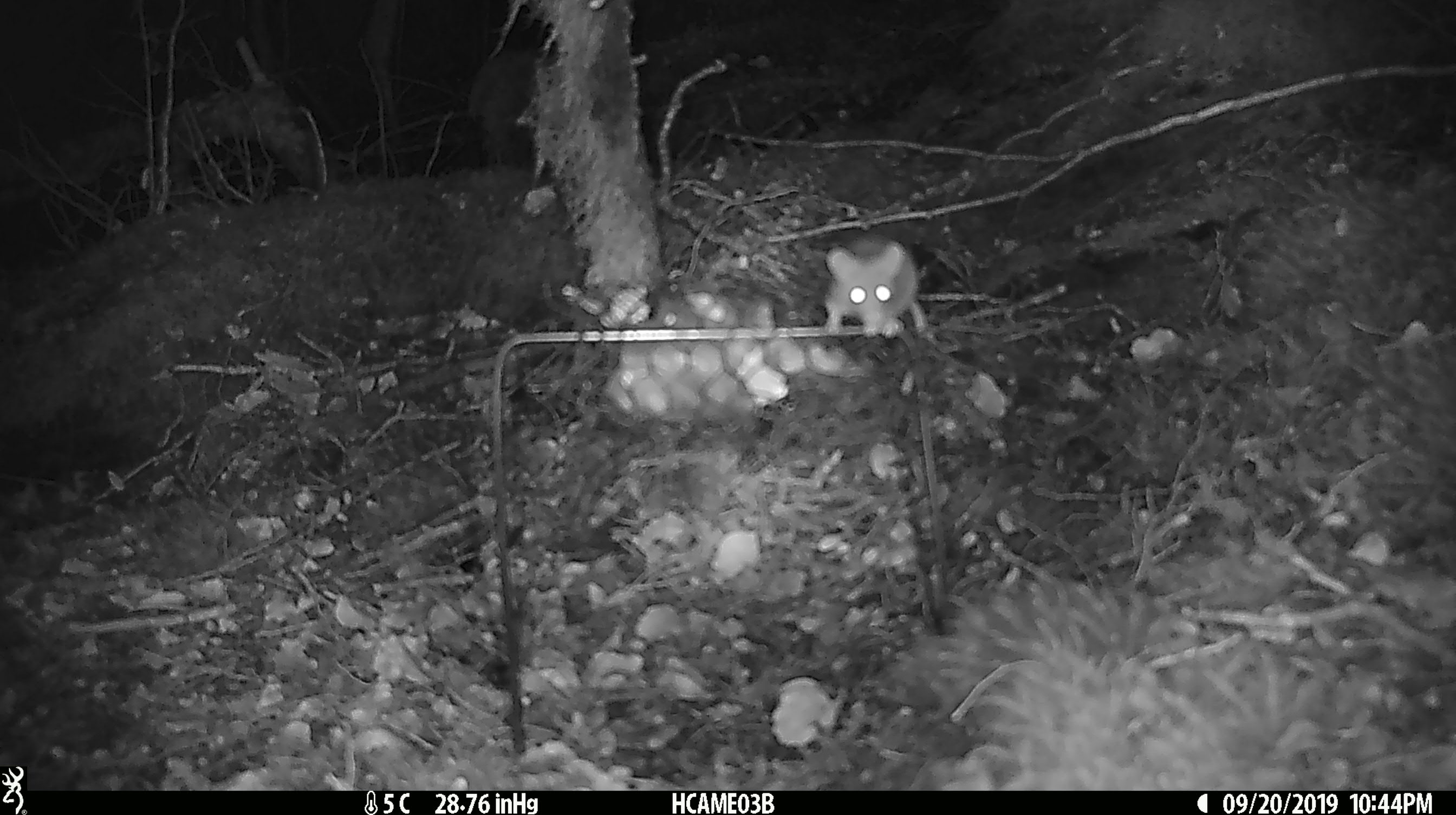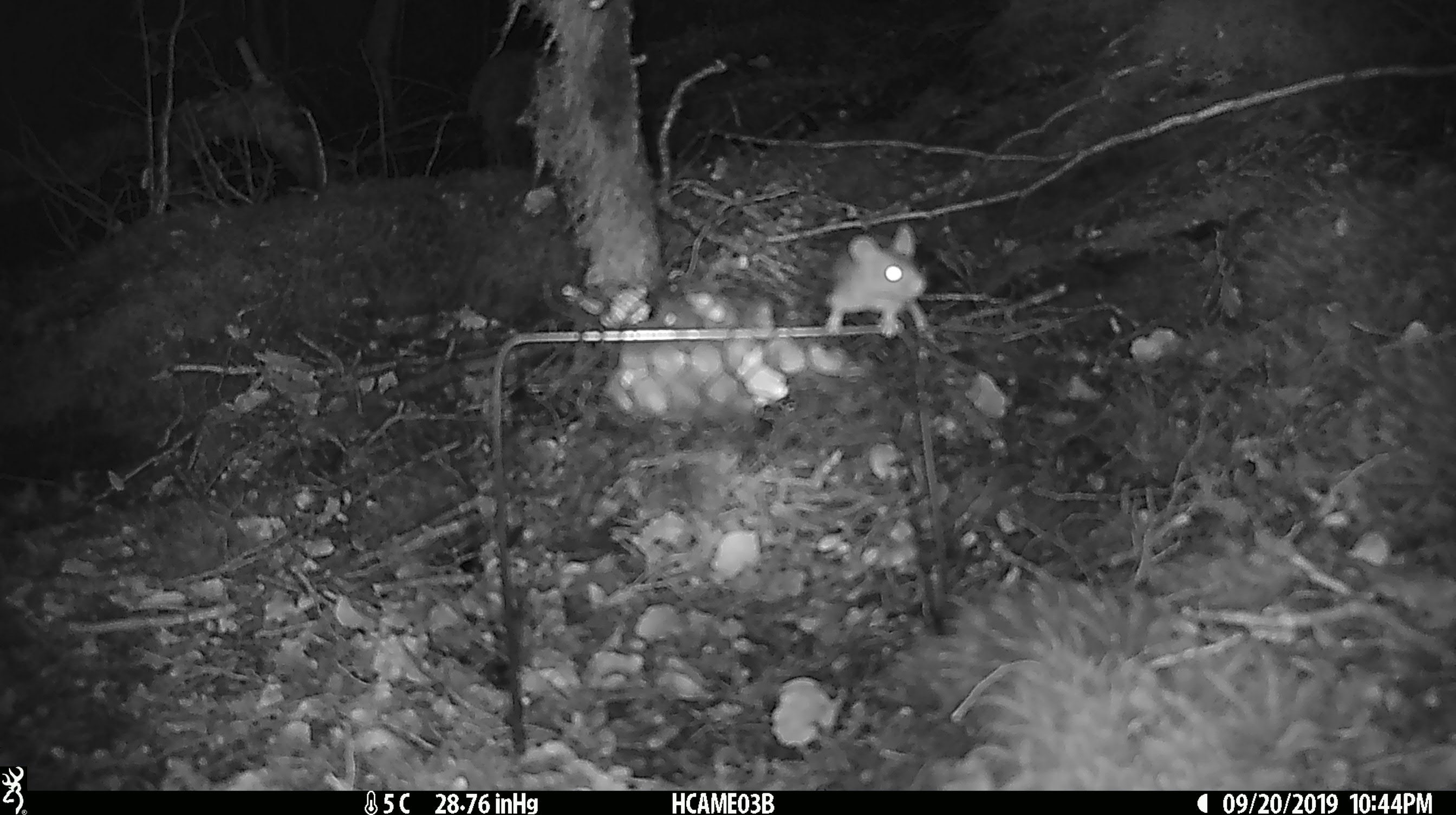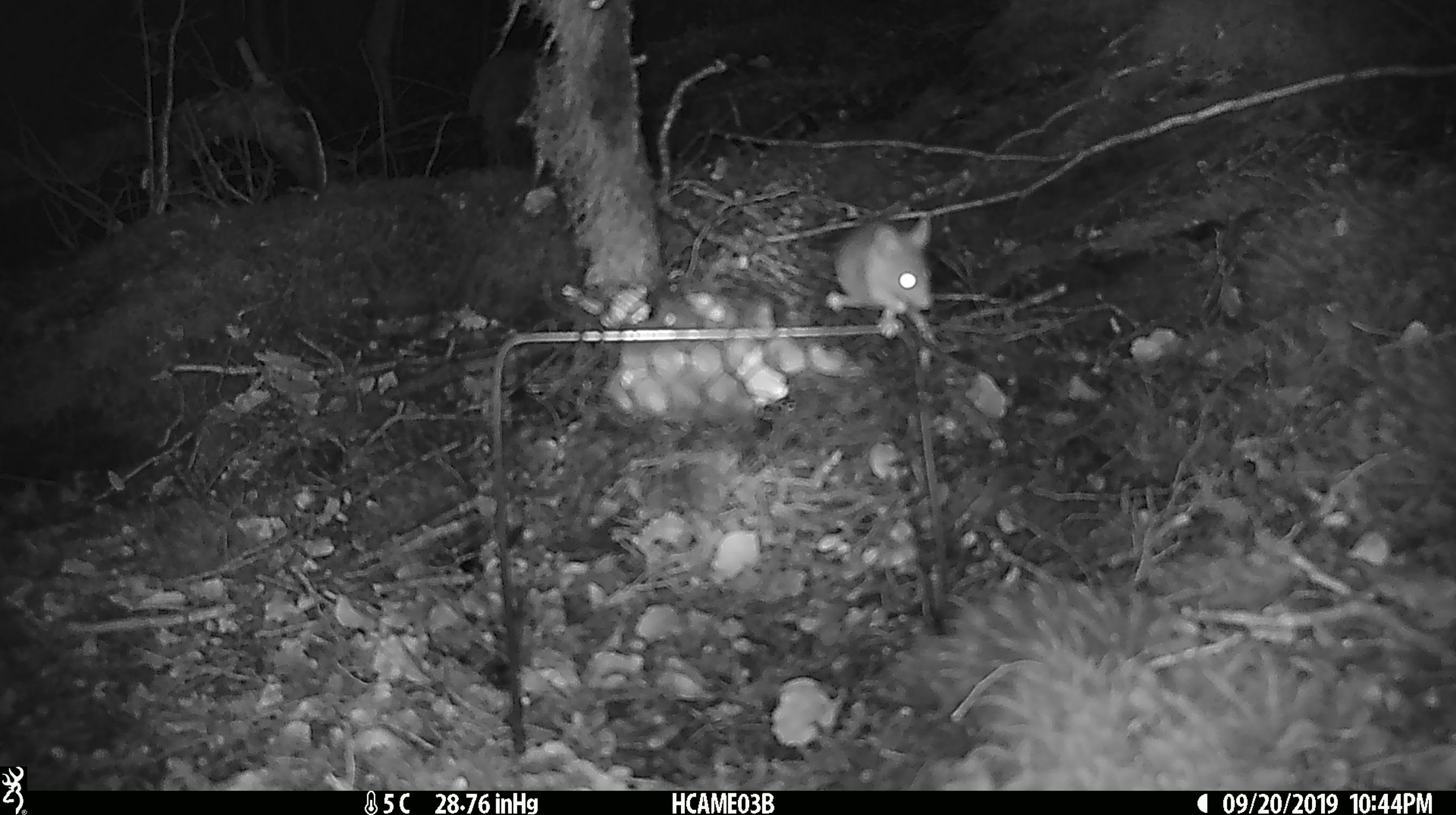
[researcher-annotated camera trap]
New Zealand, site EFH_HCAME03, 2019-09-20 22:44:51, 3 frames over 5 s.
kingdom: Animalia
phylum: Chordata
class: Mammalia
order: Rodentia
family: Muridae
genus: Mus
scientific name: Mus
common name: mouse